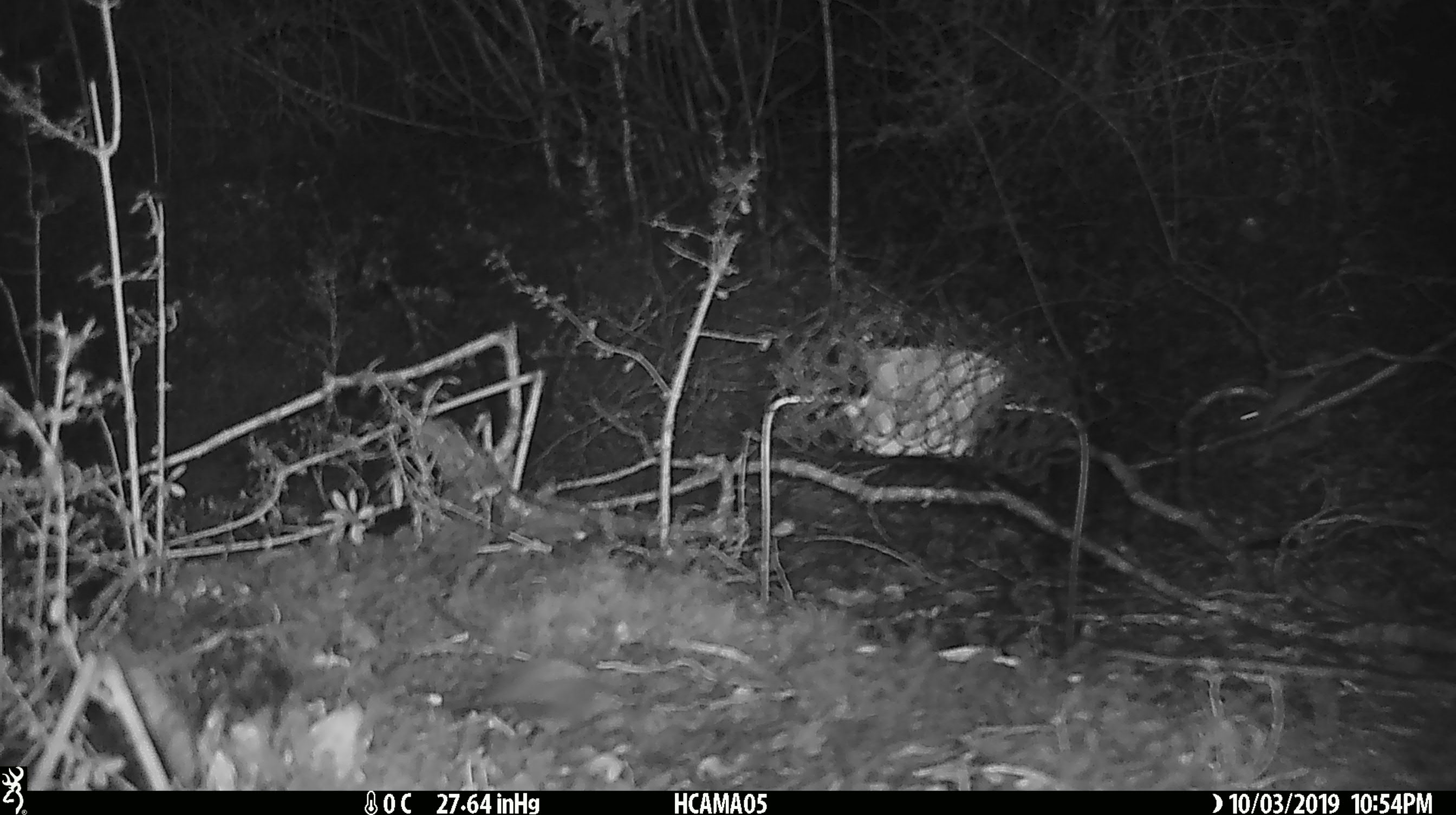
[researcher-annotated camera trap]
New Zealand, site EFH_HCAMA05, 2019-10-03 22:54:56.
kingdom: Animalia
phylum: Chordata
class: Mammalia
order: Rodentia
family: Muridae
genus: Mus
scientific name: Mus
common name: mouse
Mouse (Mus).